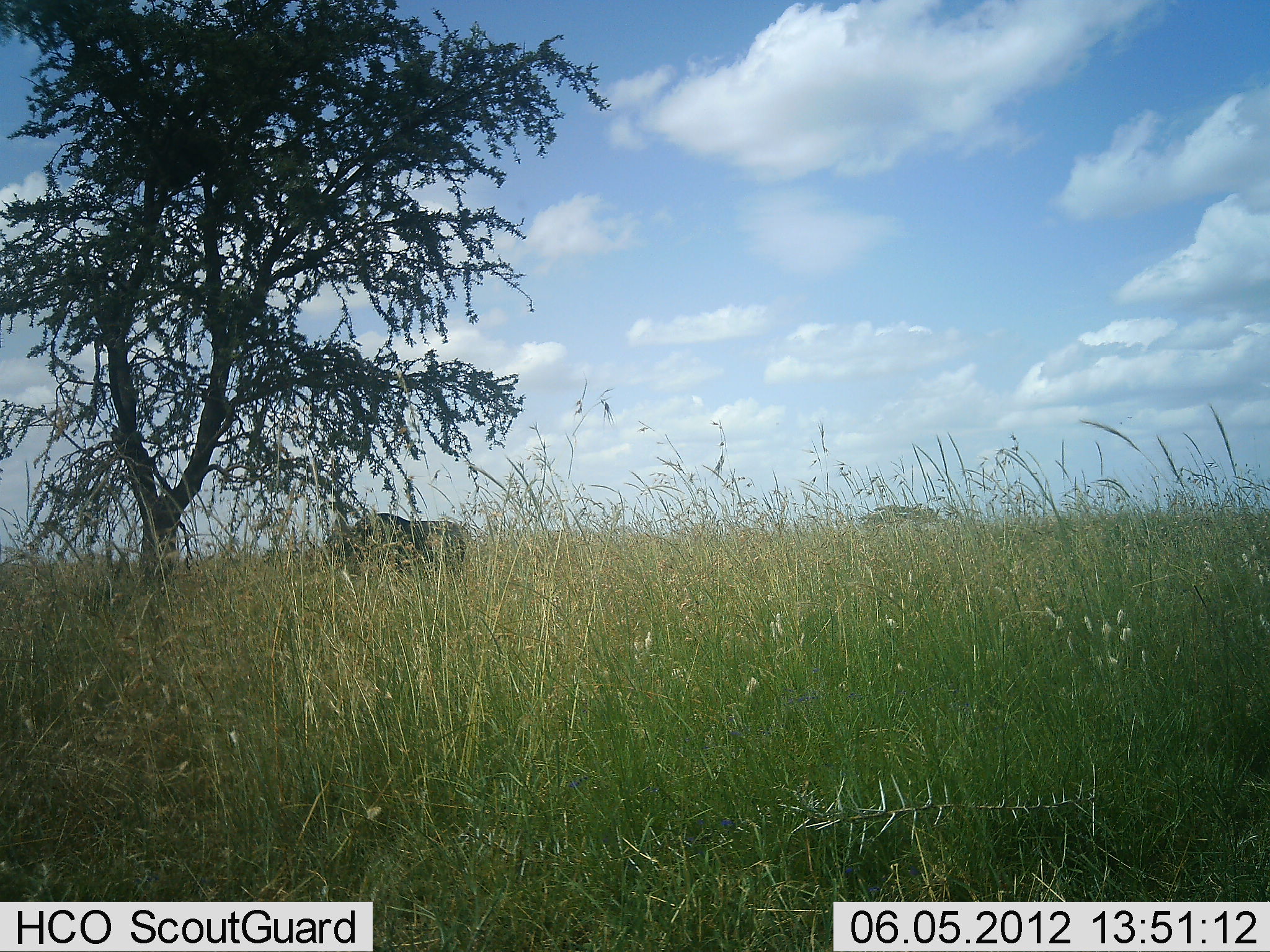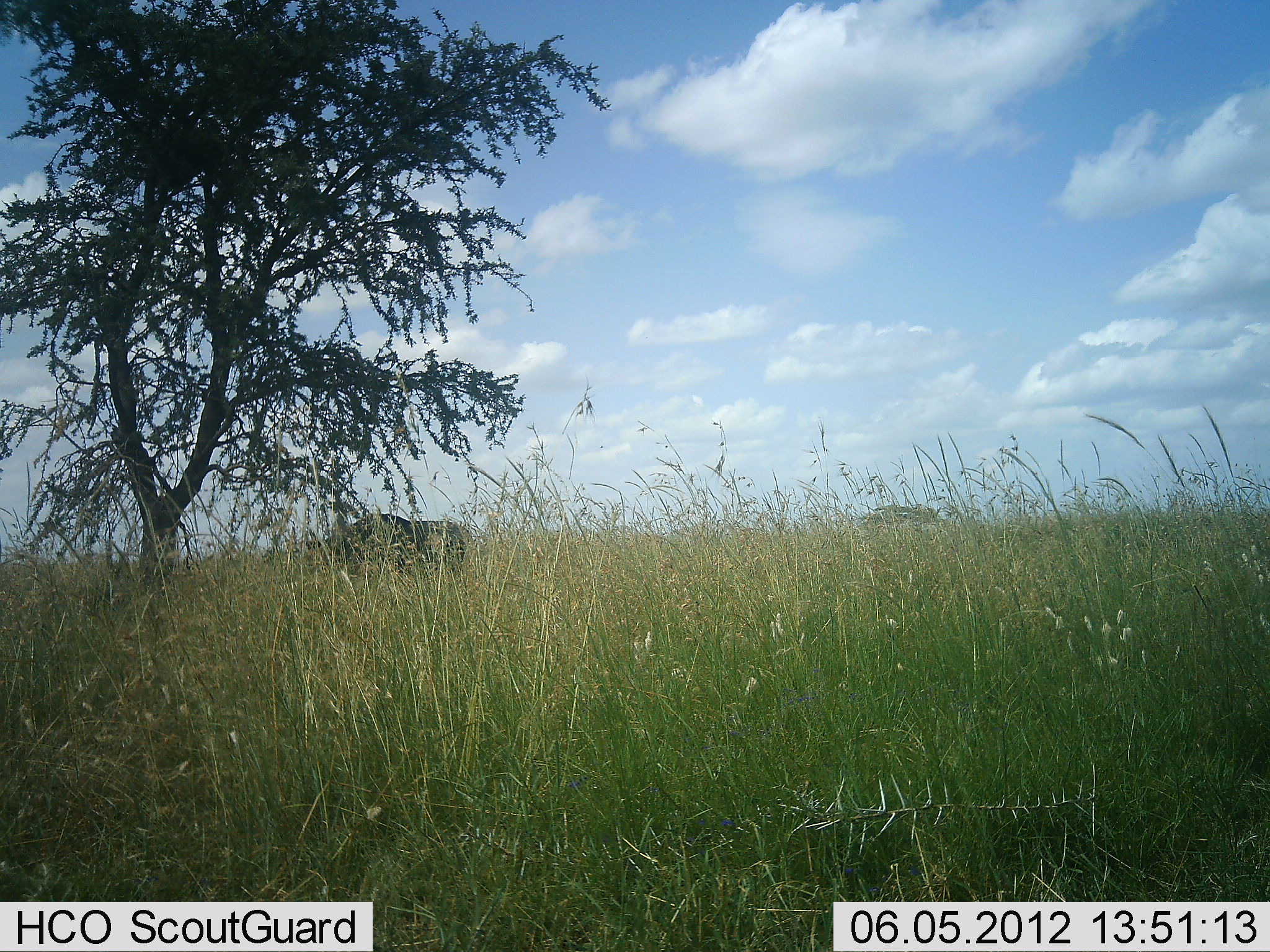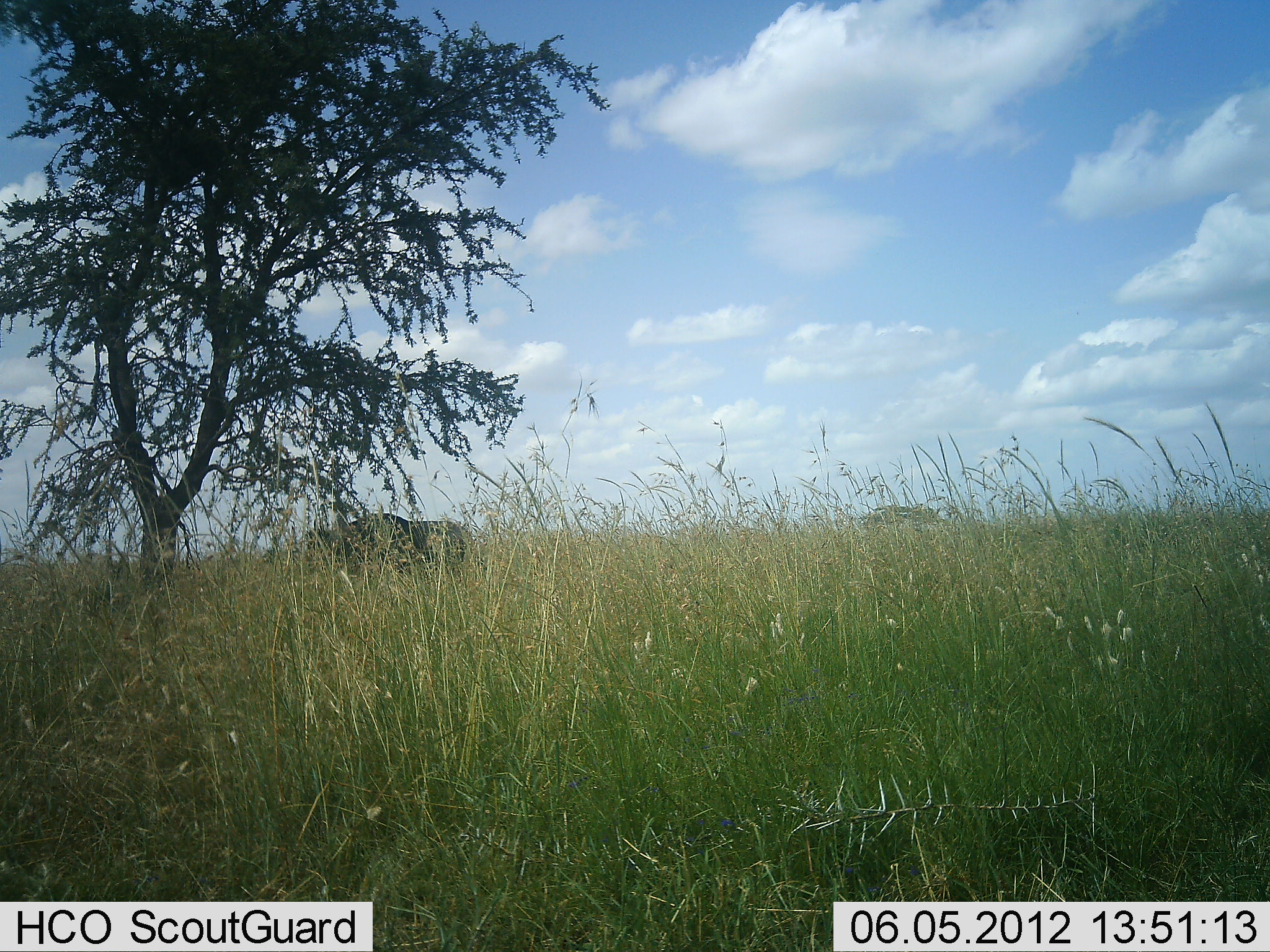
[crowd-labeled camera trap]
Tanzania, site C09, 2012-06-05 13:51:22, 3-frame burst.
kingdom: Animalia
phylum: Chordata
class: Mammalia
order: Artiodactyla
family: Bovidae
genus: Connochaetes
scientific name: Connochaetes taurinus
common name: blue wildebeest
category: wildebeest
Wildebeest (blue wildebeest) (Connochaetes taurinus), count 1. Behavior (volunteer vote fractions): standing 40%, resting 0%, moving 0%, interacting 0%. Young present (vote fraction): 0%. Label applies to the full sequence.